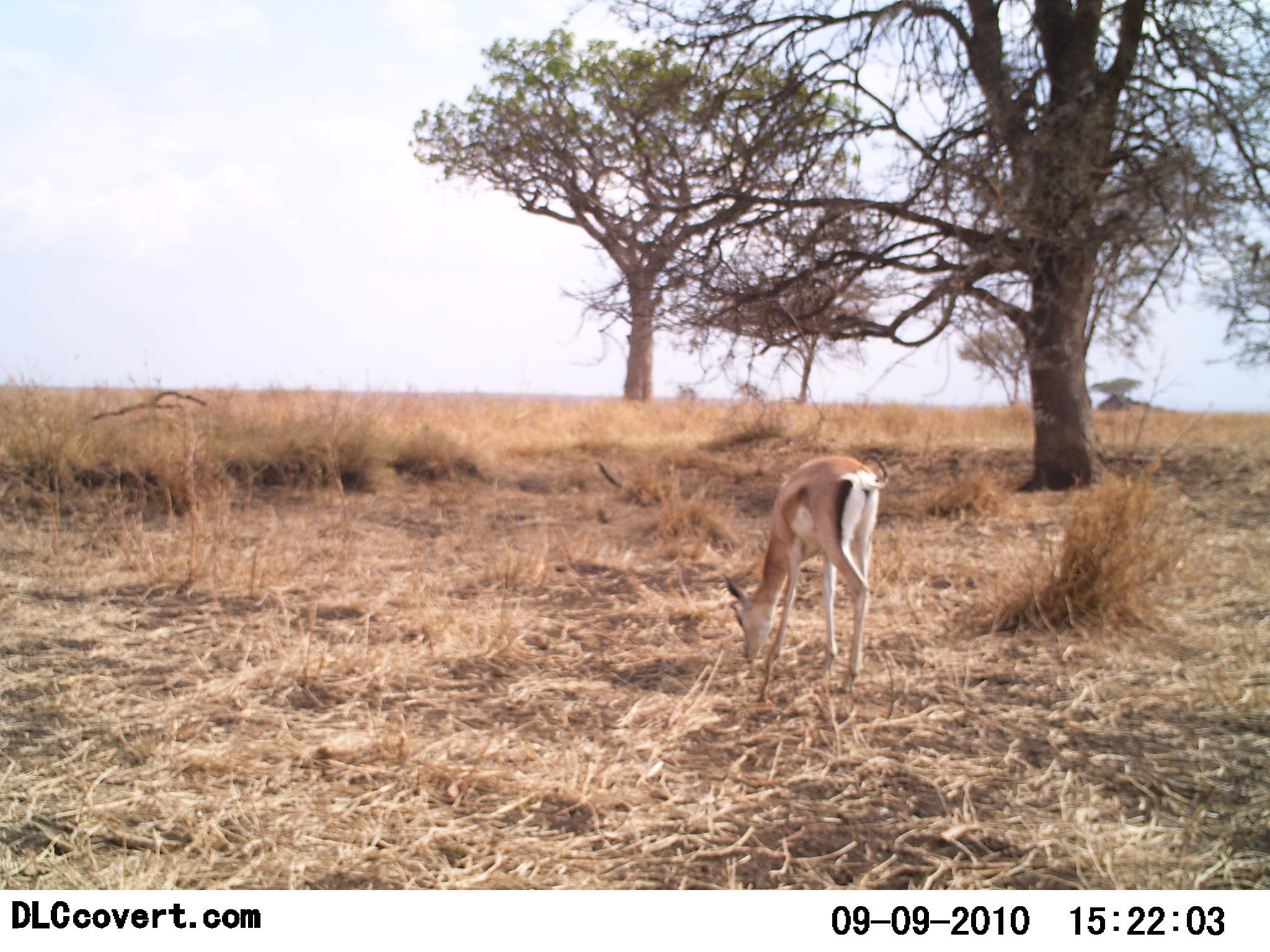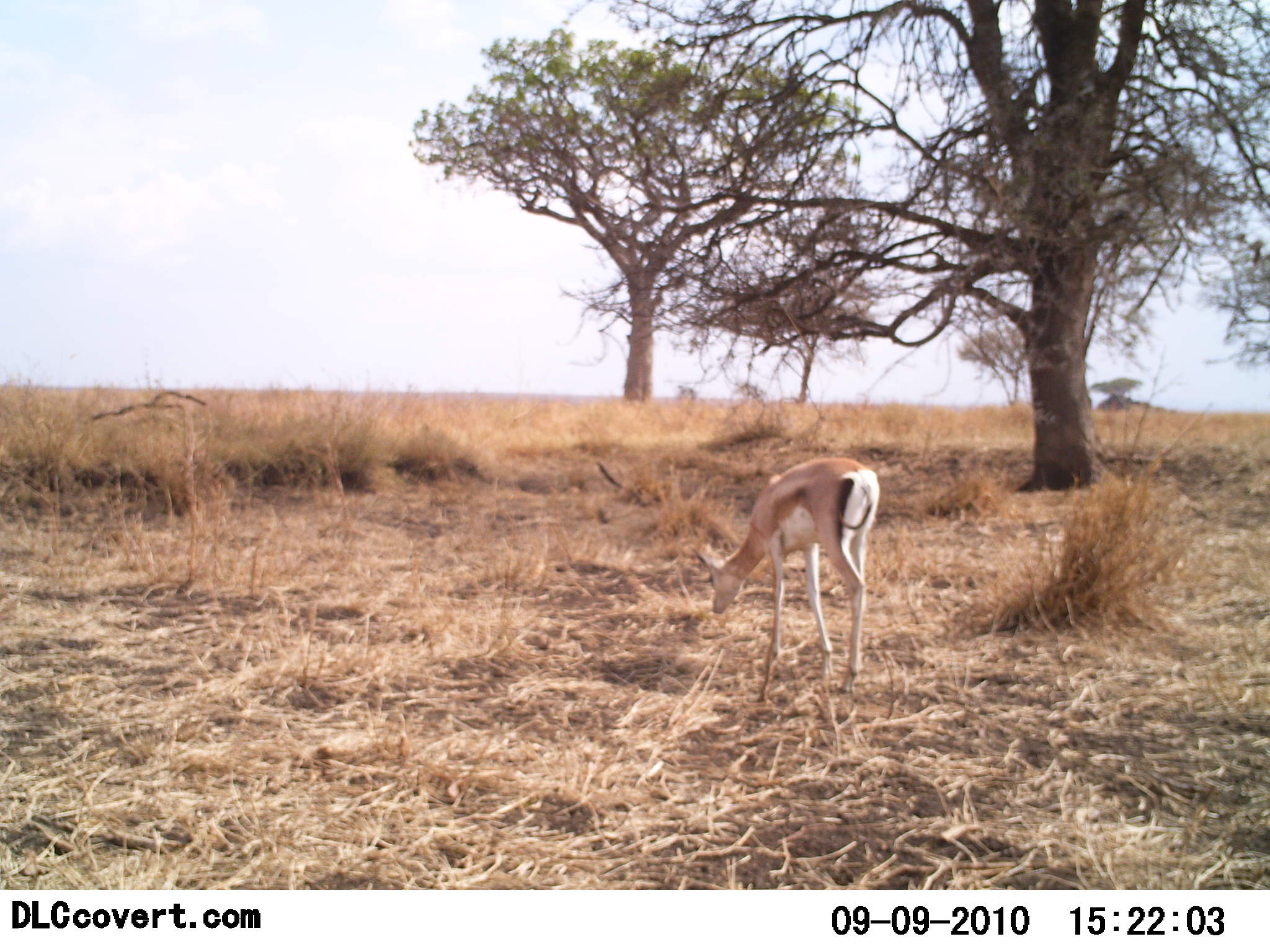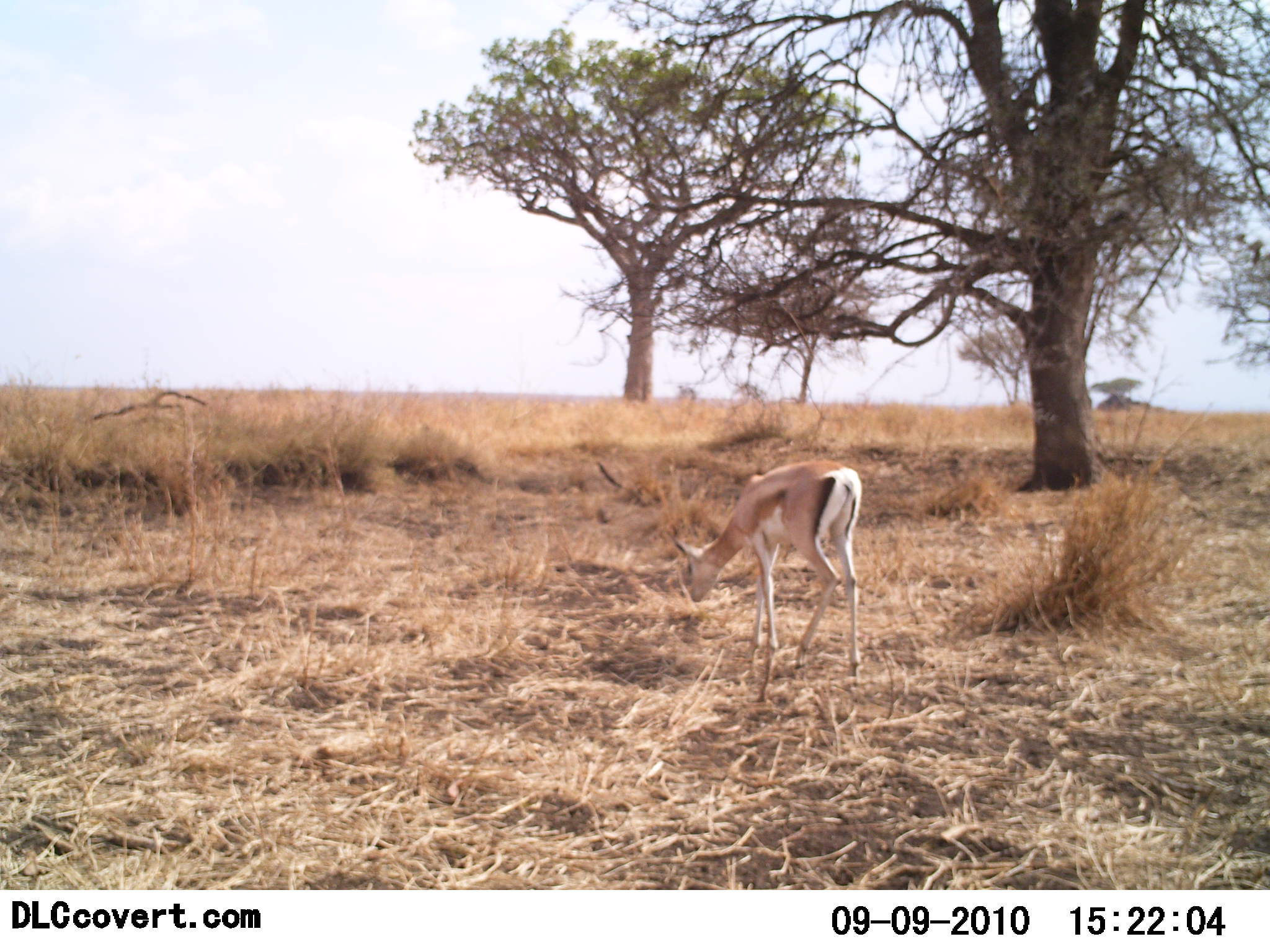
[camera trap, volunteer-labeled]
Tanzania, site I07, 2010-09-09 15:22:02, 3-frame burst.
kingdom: Animalia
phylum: Chordata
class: Mammalia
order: Artiodactyla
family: Bovidae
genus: Nanger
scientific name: Nanger granti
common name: grant's gazelle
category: gazellegrants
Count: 1.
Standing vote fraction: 21%.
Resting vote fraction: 0%.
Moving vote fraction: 14%.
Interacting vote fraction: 0%.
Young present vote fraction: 0%.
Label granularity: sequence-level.